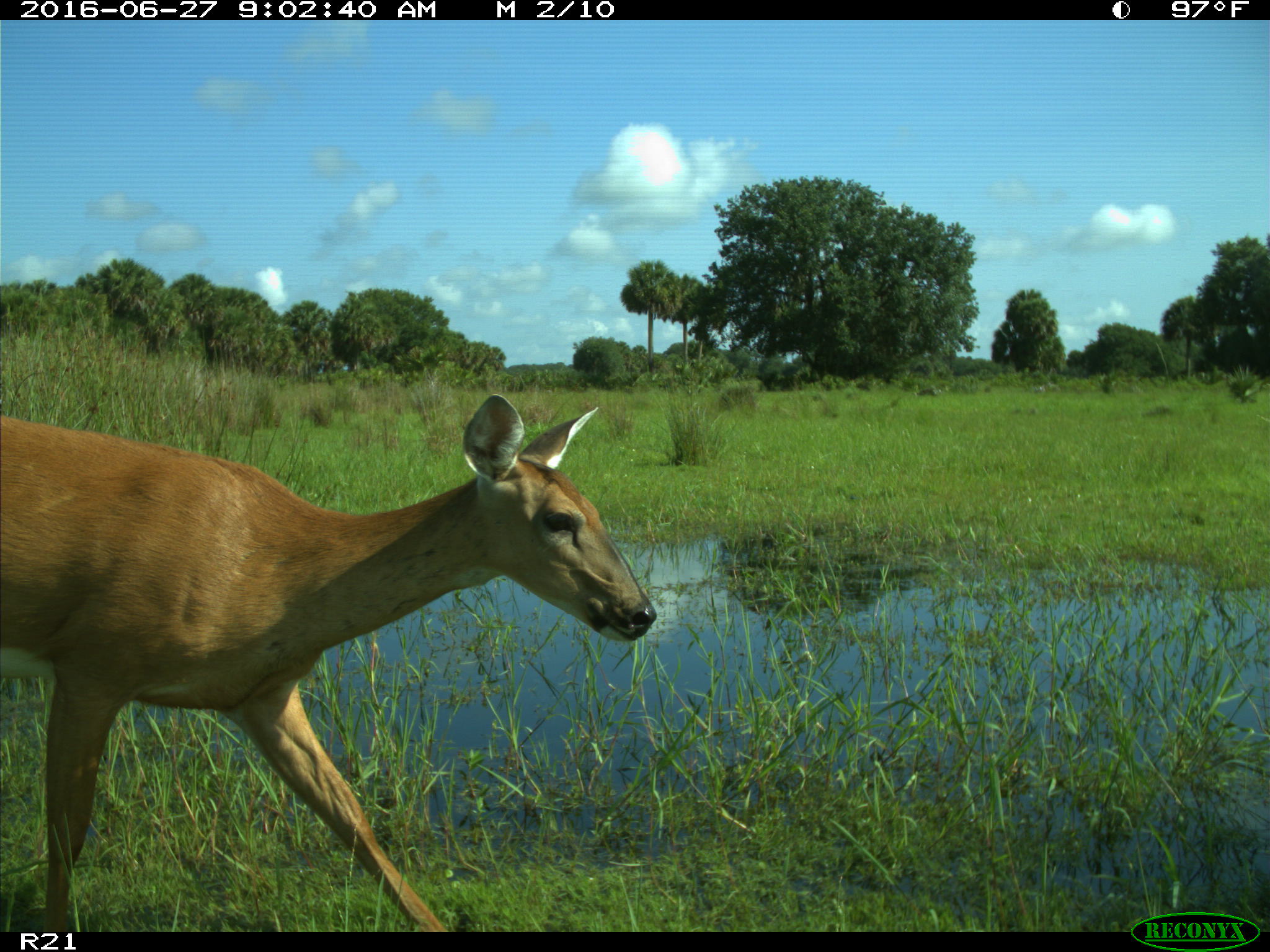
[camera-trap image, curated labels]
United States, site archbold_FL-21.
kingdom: Animalia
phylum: Chordata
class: Mammalia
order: Artiodactyla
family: Cervidae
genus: Odocoileus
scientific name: Odocoileus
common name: deer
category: unidentified deer